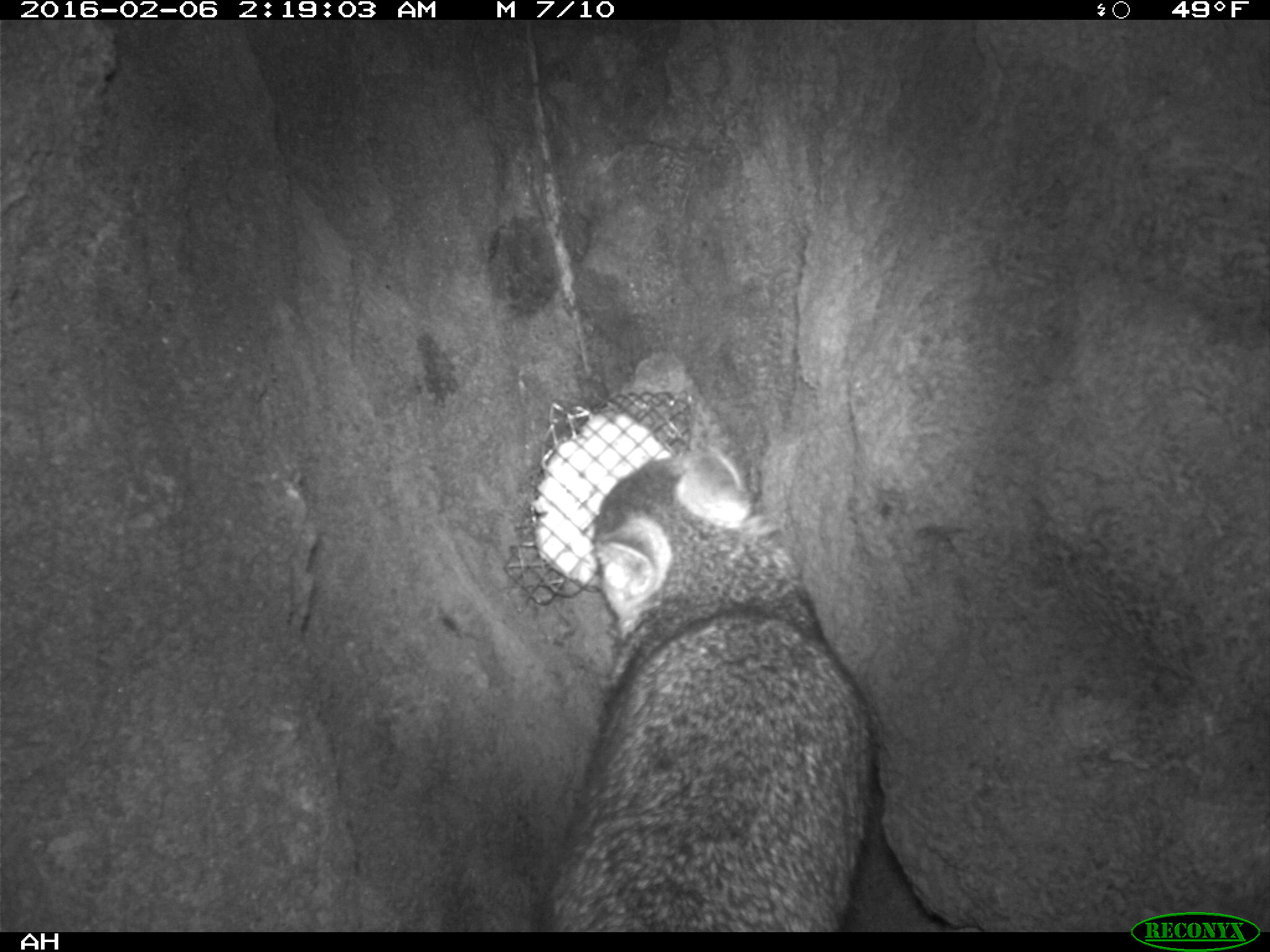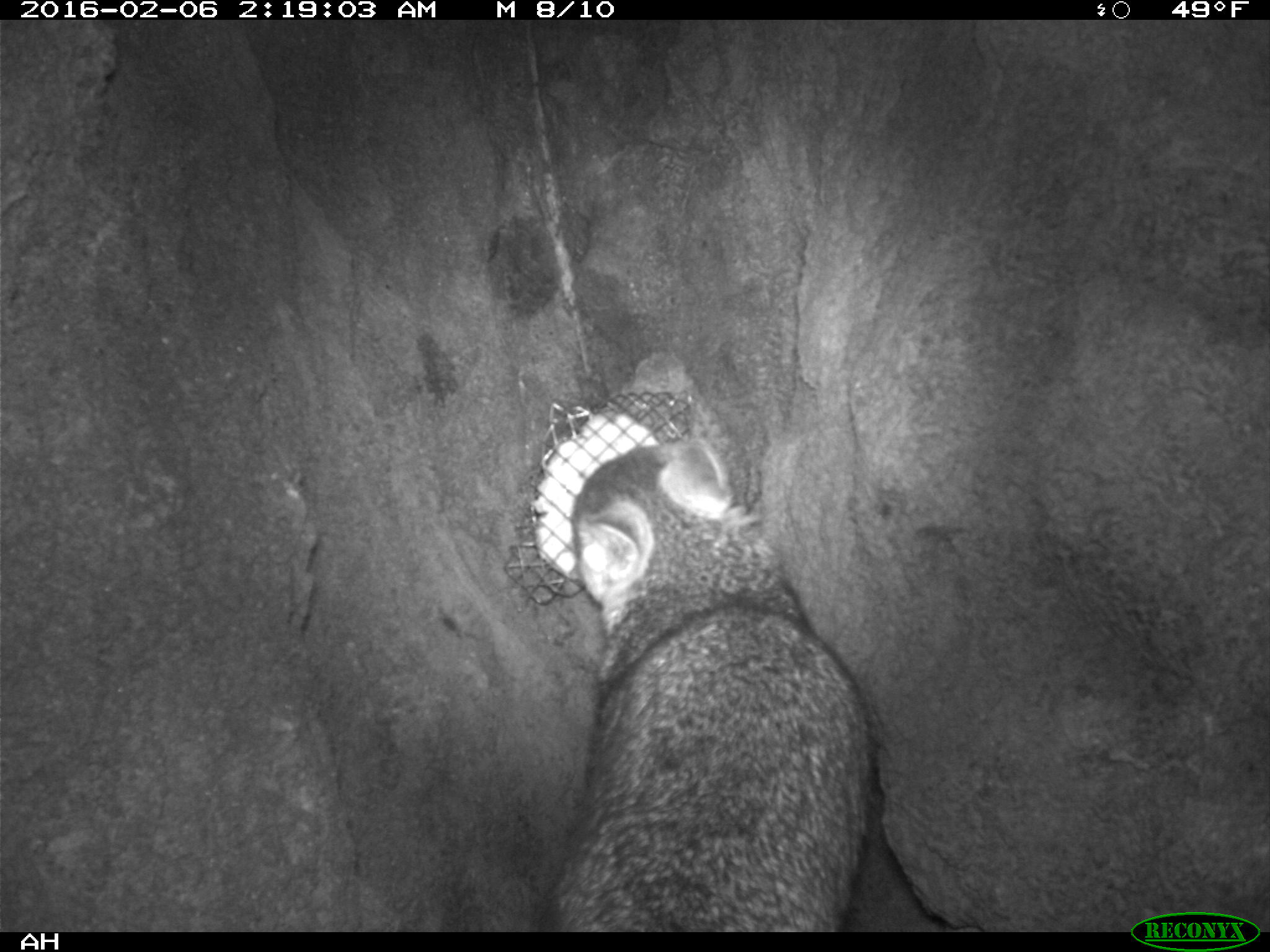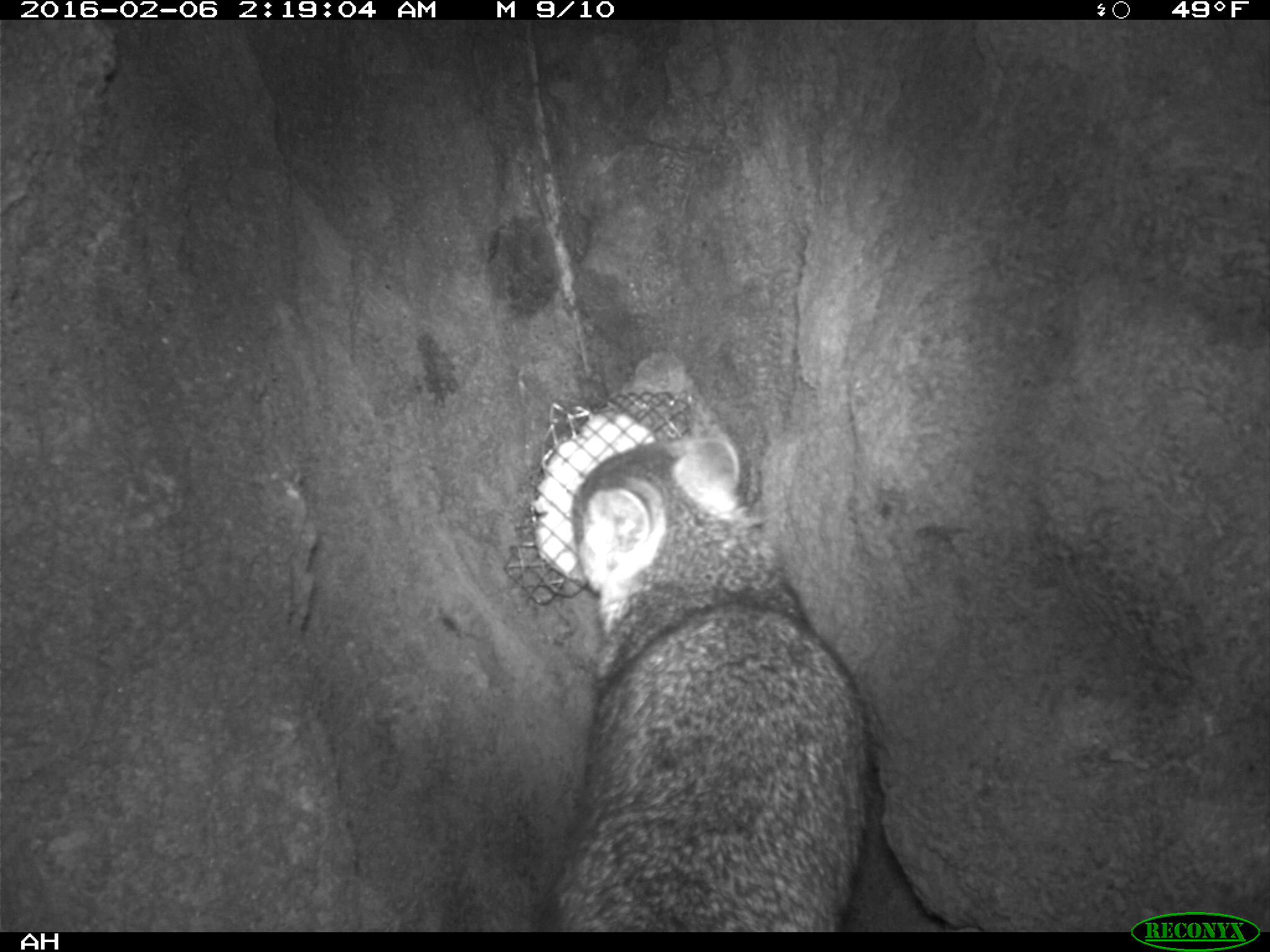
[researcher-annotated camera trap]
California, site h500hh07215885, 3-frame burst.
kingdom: Animalia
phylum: Chordata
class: Mammalia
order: Carnivora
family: Canidae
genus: Urocyon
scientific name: Urocyon littoralis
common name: island fox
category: fox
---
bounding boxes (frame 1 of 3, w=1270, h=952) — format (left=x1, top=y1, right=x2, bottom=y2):
fox: (left=535, top=446, right=871, bottom=933)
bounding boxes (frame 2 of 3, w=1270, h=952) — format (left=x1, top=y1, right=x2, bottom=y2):
fox: (left=548, top=434, right=871, bottom=931)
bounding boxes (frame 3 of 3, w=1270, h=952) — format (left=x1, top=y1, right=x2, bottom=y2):
fox: (left=532, top=434, right=869, bottom=932)